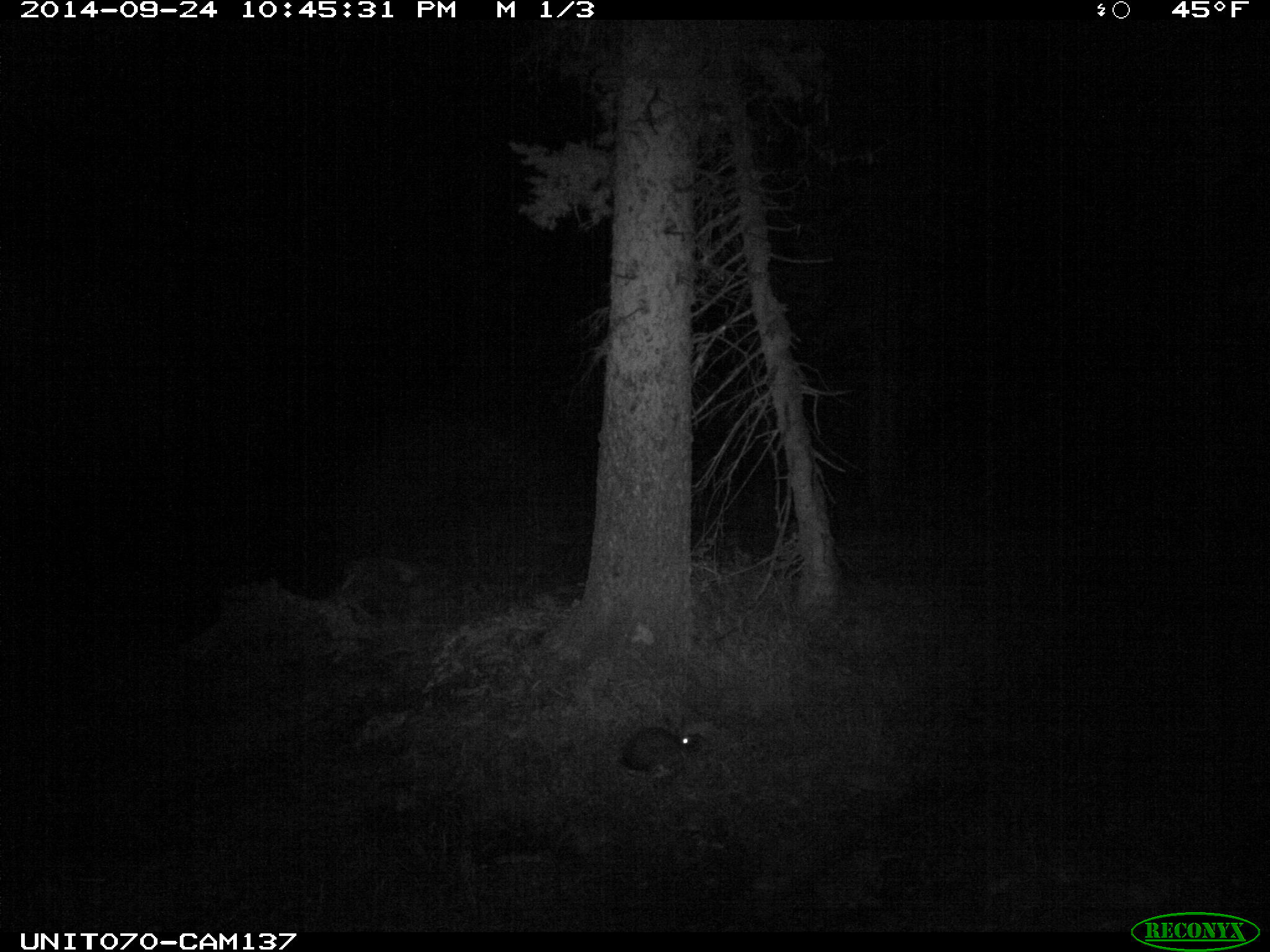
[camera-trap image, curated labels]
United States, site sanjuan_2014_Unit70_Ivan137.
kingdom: Animalia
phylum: Chordata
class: Mammalia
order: Lagomorpha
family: Leporidae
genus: Lepus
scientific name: Lepus americanus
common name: snowshoe hare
Lepus americanus (snowshoe hare).